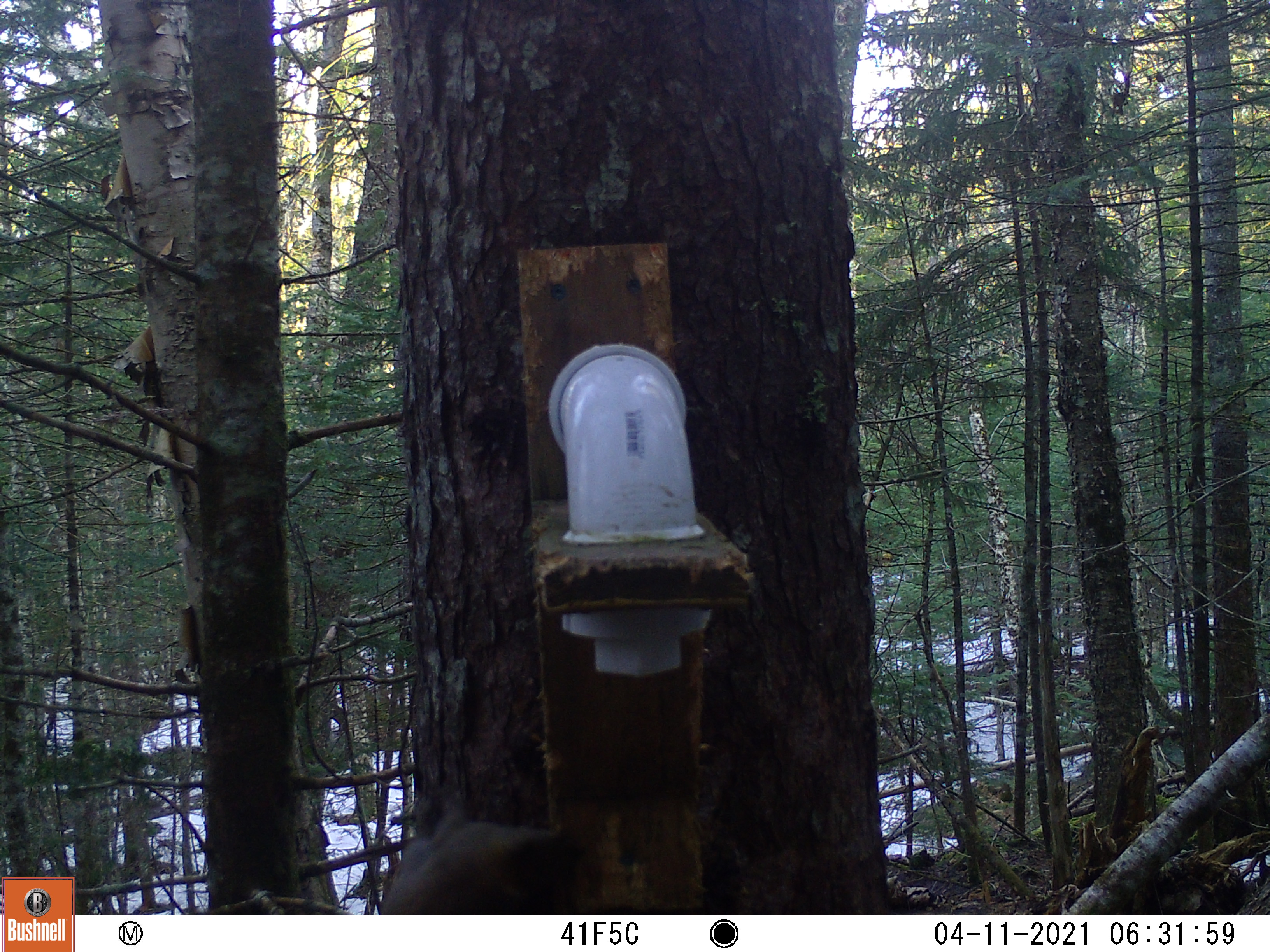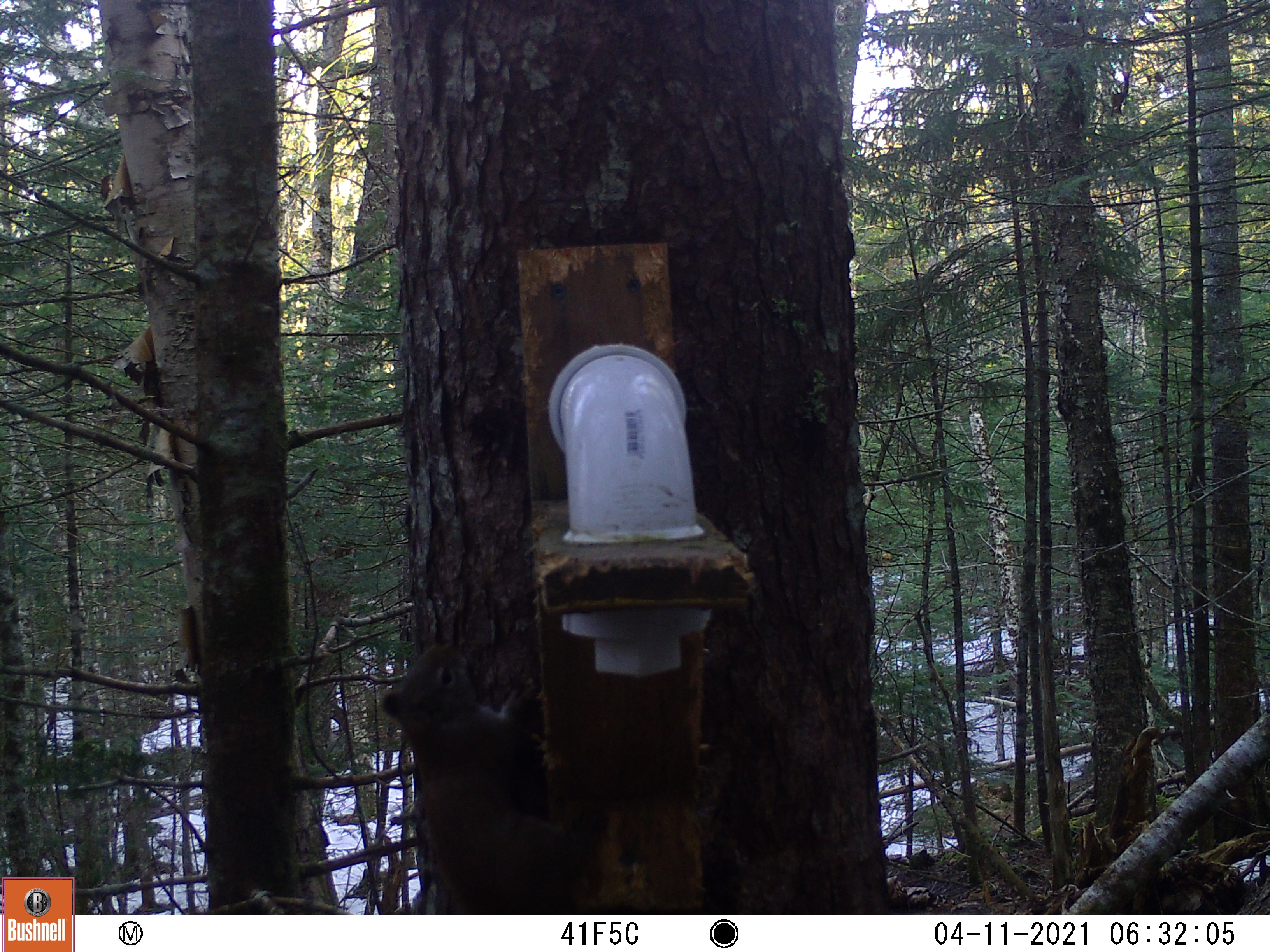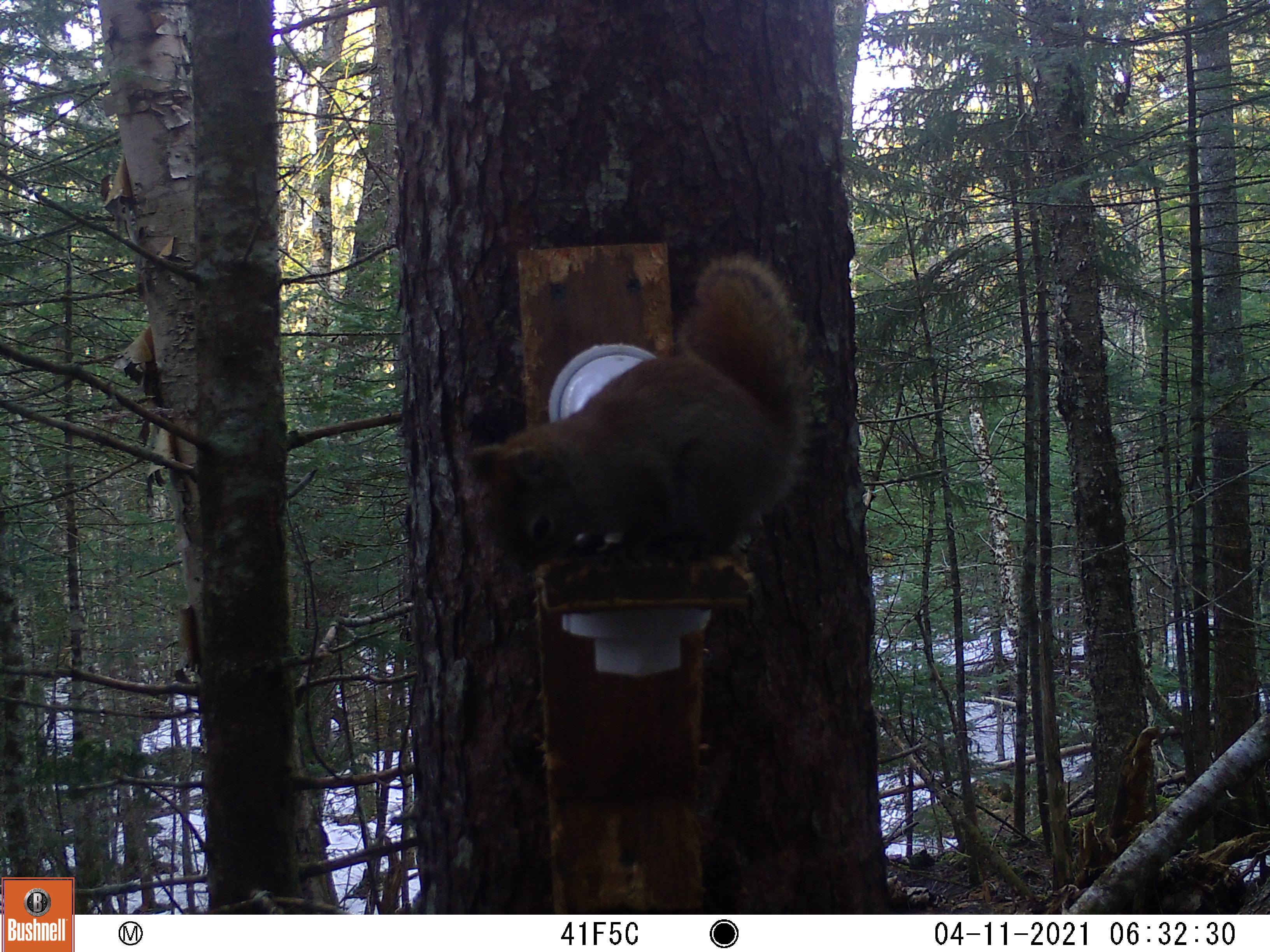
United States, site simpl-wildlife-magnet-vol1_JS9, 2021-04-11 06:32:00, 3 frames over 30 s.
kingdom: Animalia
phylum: Chordata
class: Mammalia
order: Rodentia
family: Sciuridae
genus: Tamiasciurus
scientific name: Tamiasciurus hudsonicus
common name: red squirrel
Red squirrel (Tamiasciurus hudsonicus).